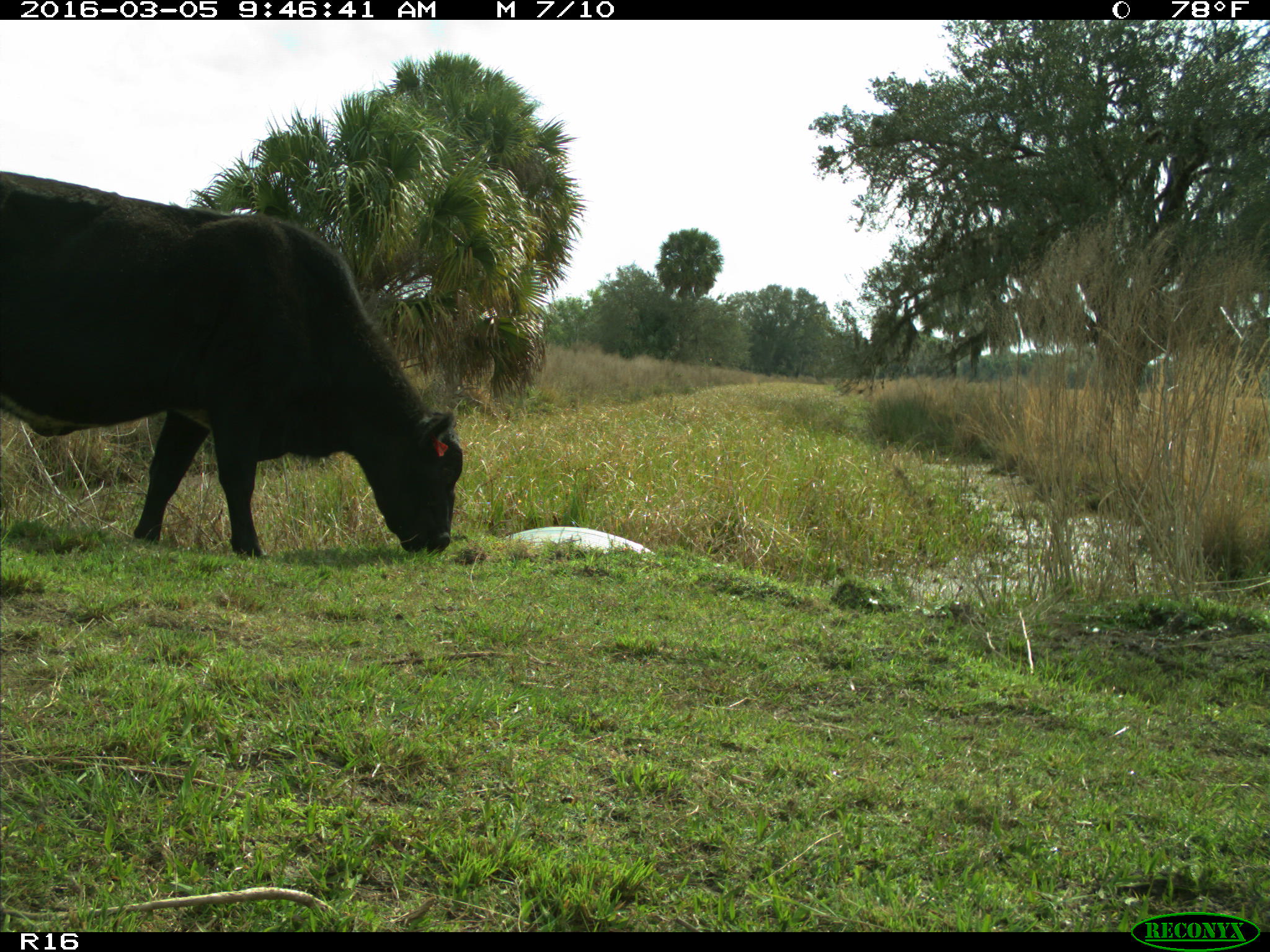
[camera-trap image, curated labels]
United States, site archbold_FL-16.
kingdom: Animalia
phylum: Chordata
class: Mammalia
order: Artiodactyla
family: Bovidae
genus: Bos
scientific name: Bos taurus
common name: domestic cow